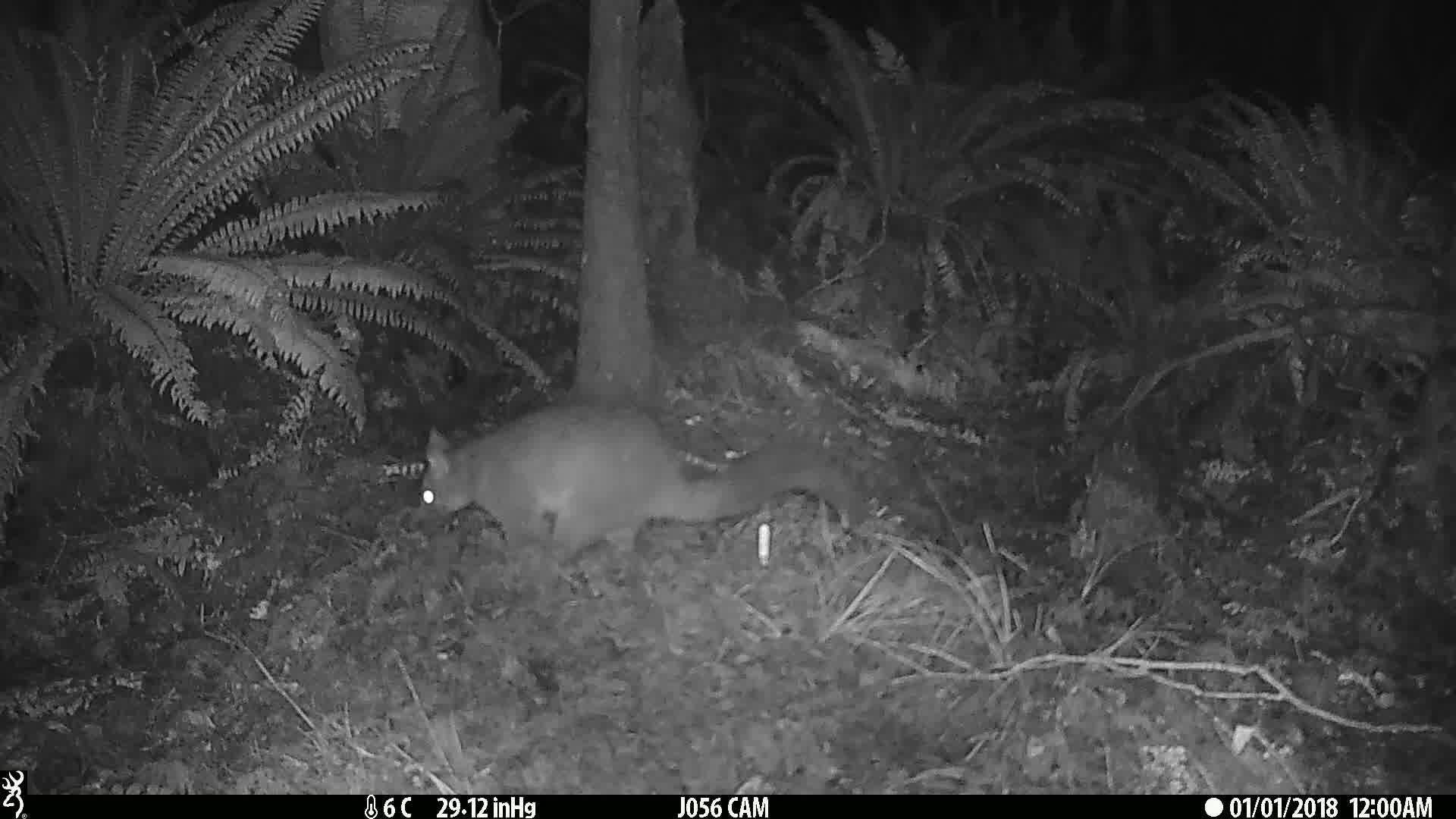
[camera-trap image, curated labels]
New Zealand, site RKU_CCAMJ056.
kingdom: Animalia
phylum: Chordata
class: Mammalia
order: Diprotodontia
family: Phalangeridae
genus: Trichosurus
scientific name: Trichosurus vulpecula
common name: common brushtail possum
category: possum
Possum (common brushtail possum) (Trichosurus vulpecula).